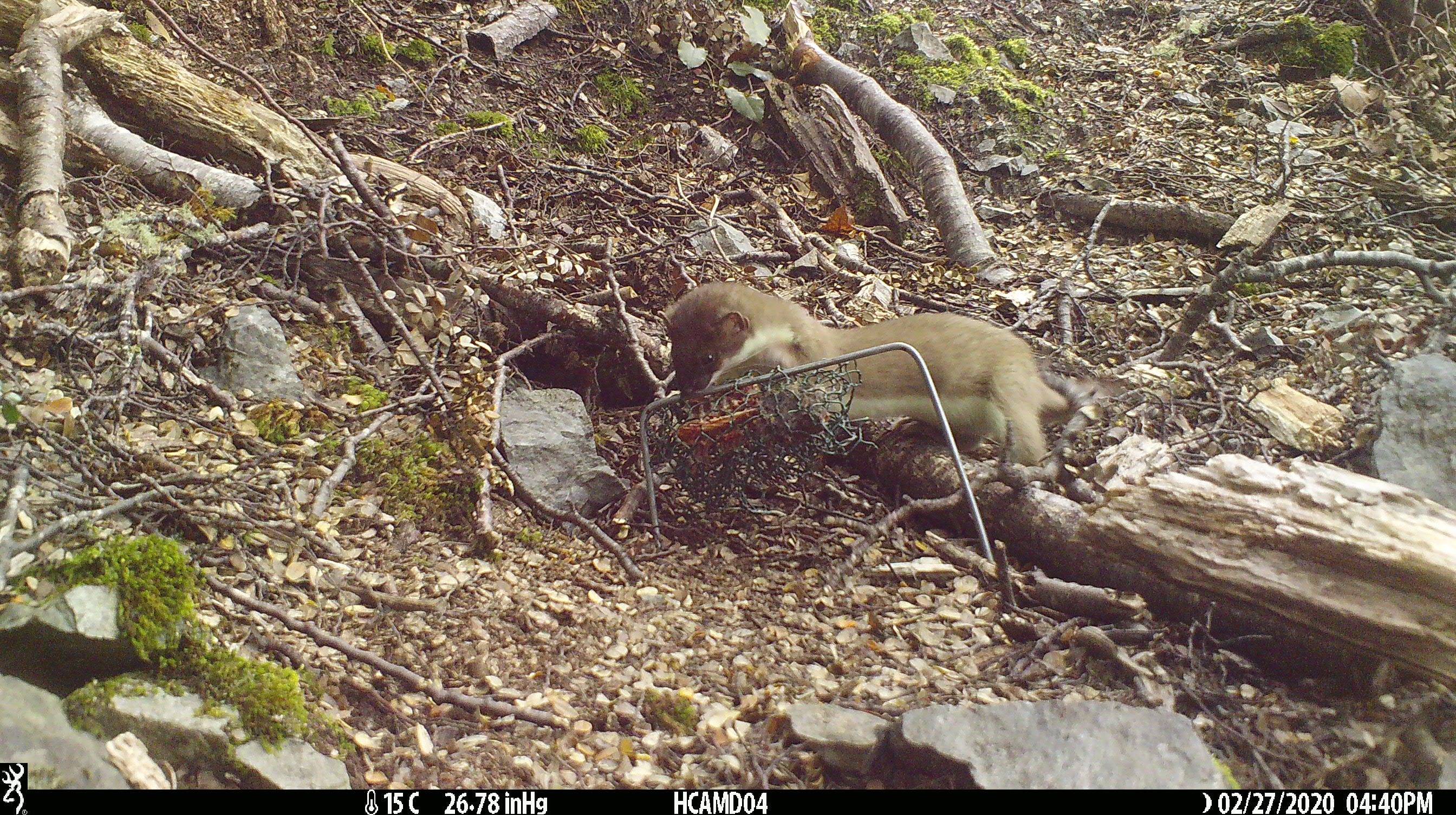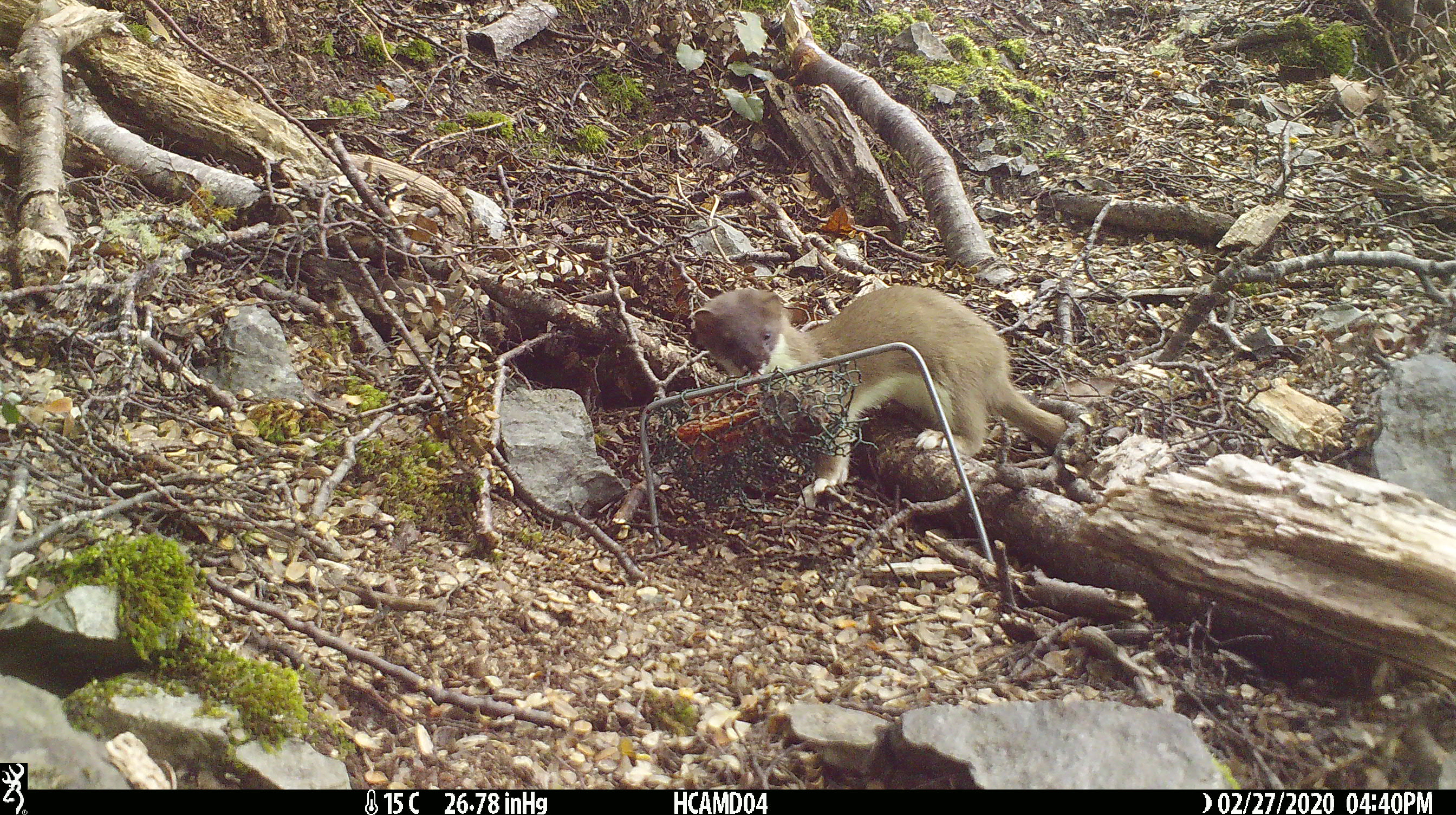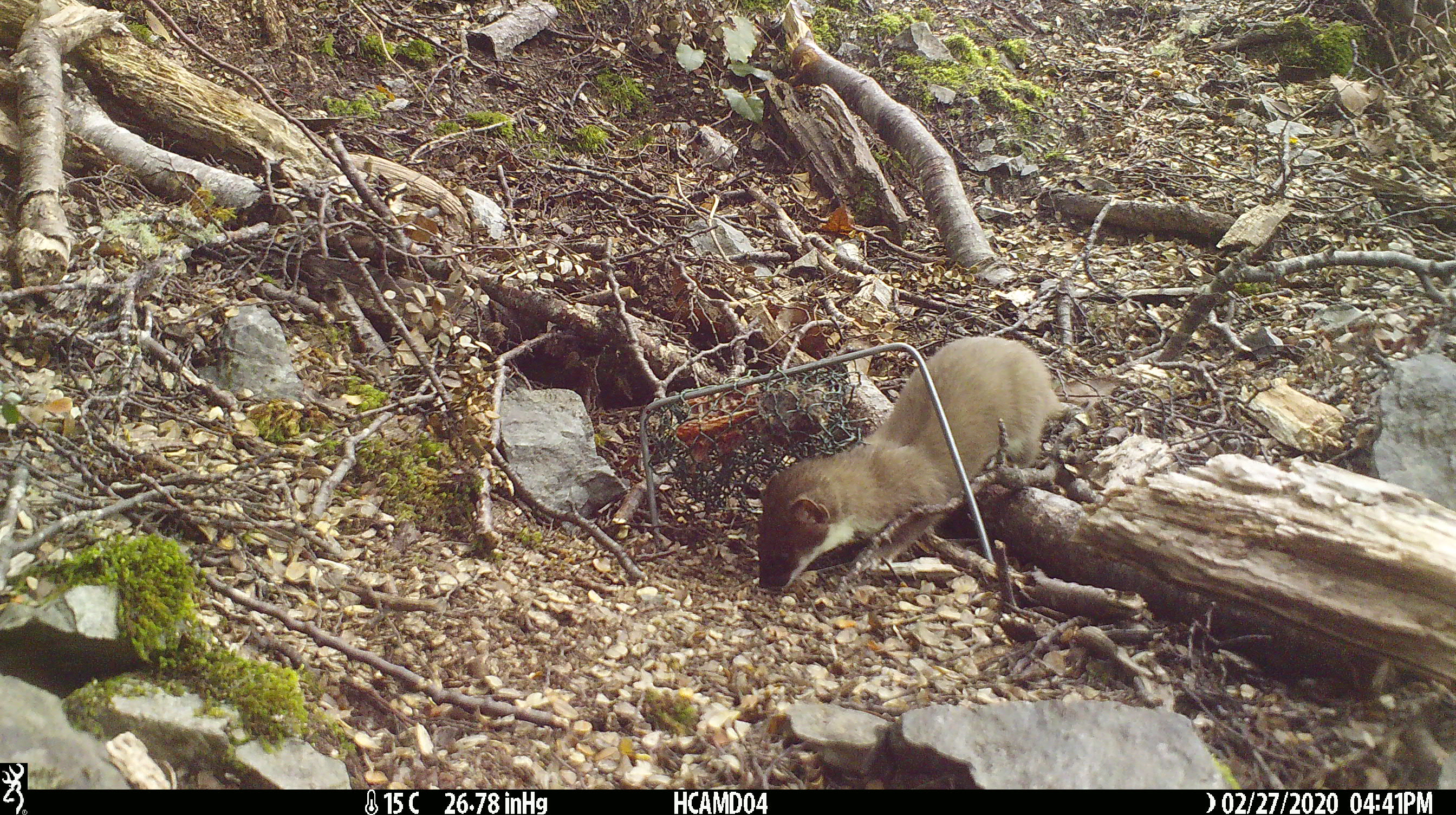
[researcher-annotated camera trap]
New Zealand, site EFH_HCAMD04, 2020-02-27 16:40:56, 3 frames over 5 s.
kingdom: Animalia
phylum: Chordata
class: Mammalia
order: Carnivora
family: Mustelidae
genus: Mustela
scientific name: Mustela erminea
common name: stoat